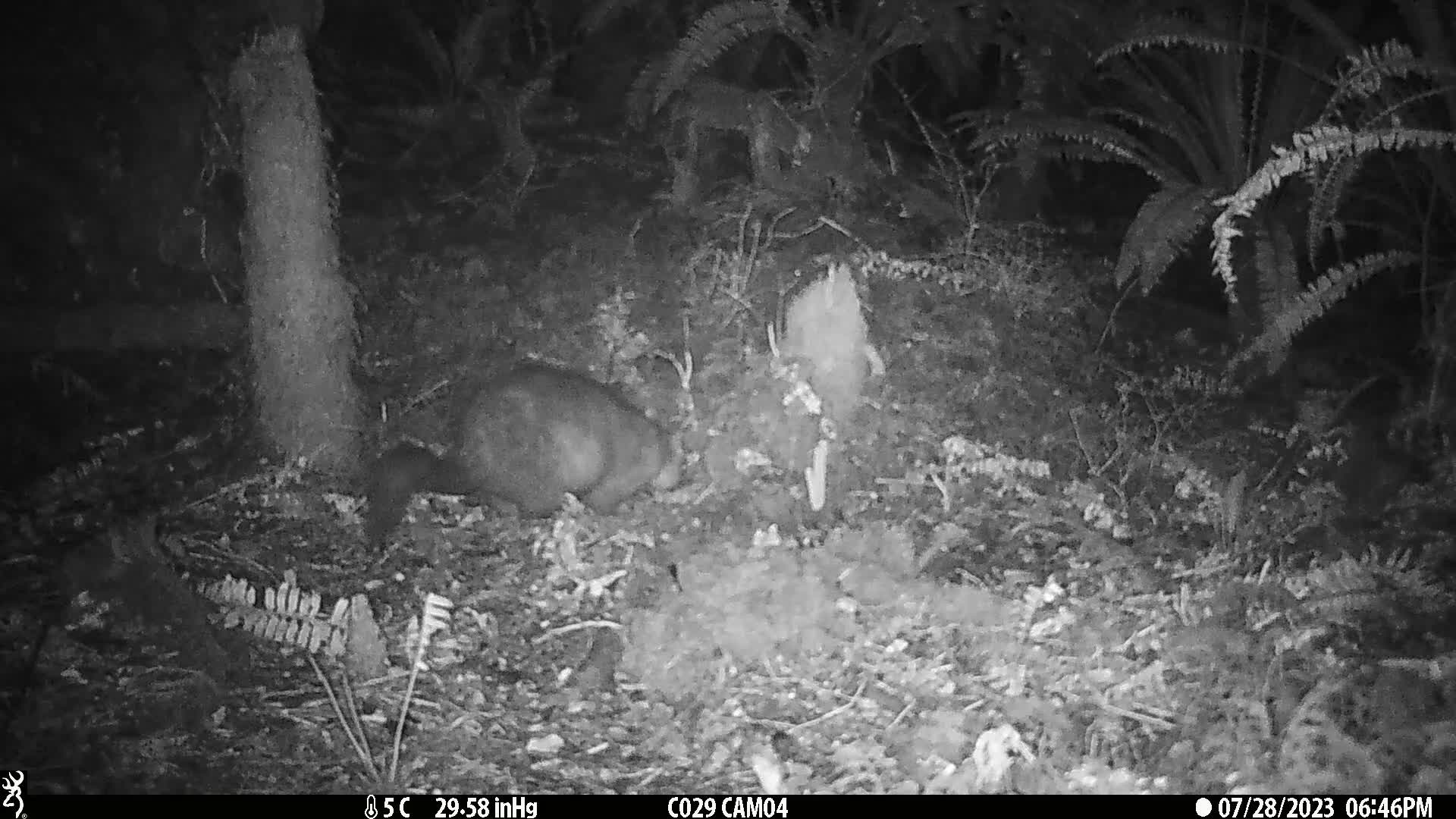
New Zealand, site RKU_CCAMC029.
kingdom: Animalia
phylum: Chordata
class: Mammalia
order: Diprotodontia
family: Phalangeridae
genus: Trichosurus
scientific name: Trichosurus vulpecula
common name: common brushtail possum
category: possum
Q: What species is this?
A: Possum (common brushtail possum) (Trichosurus vulpecula).